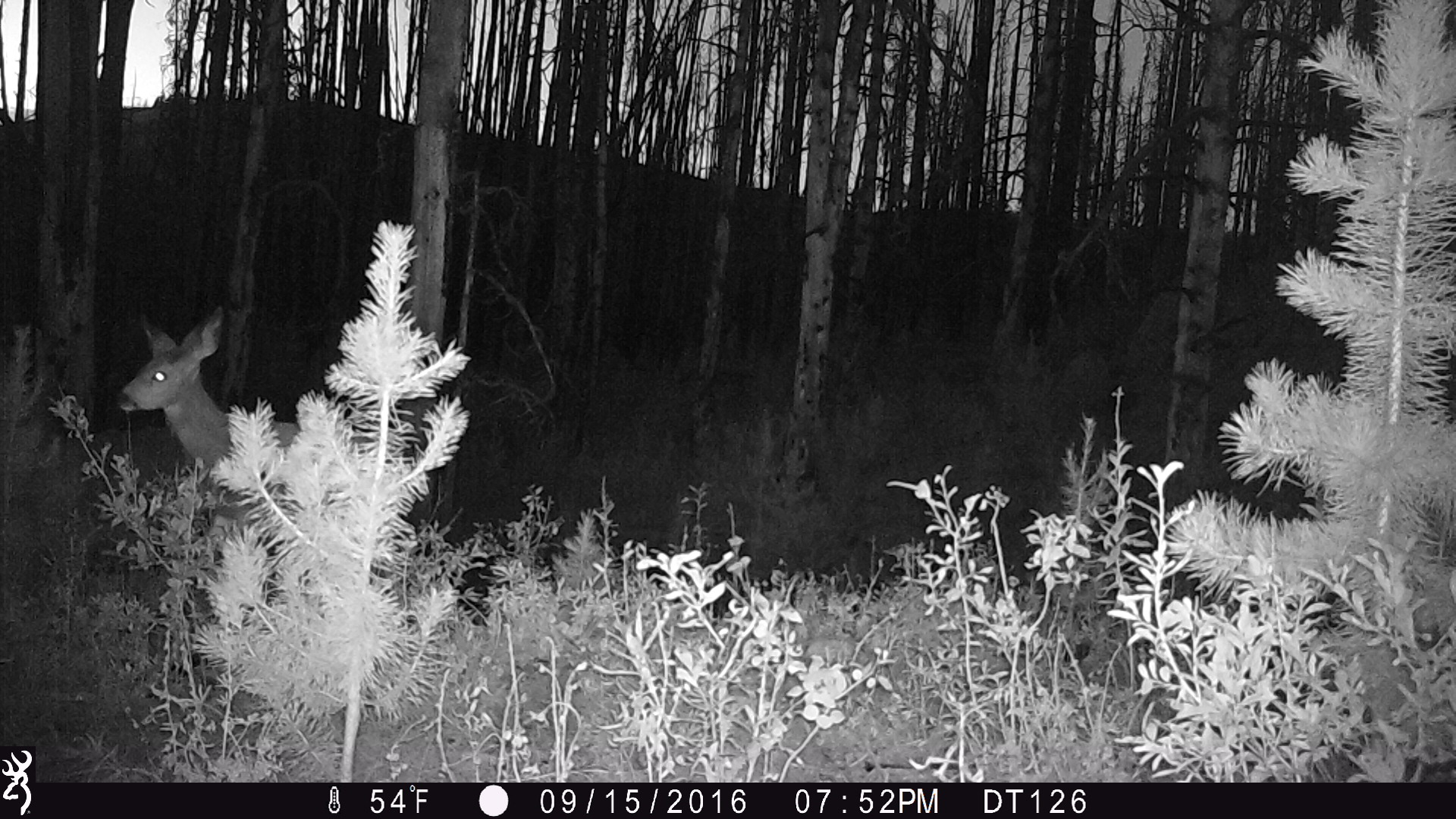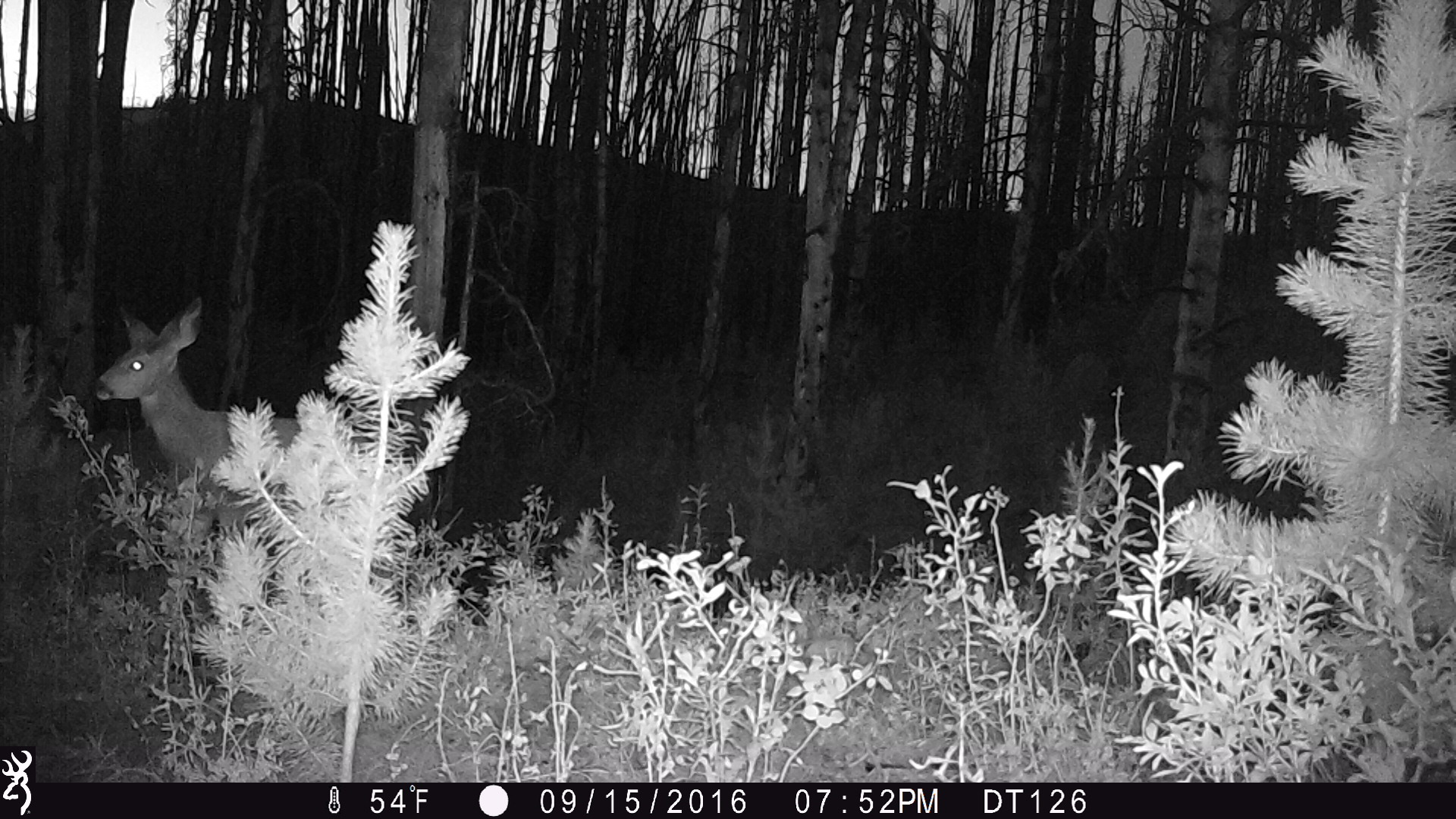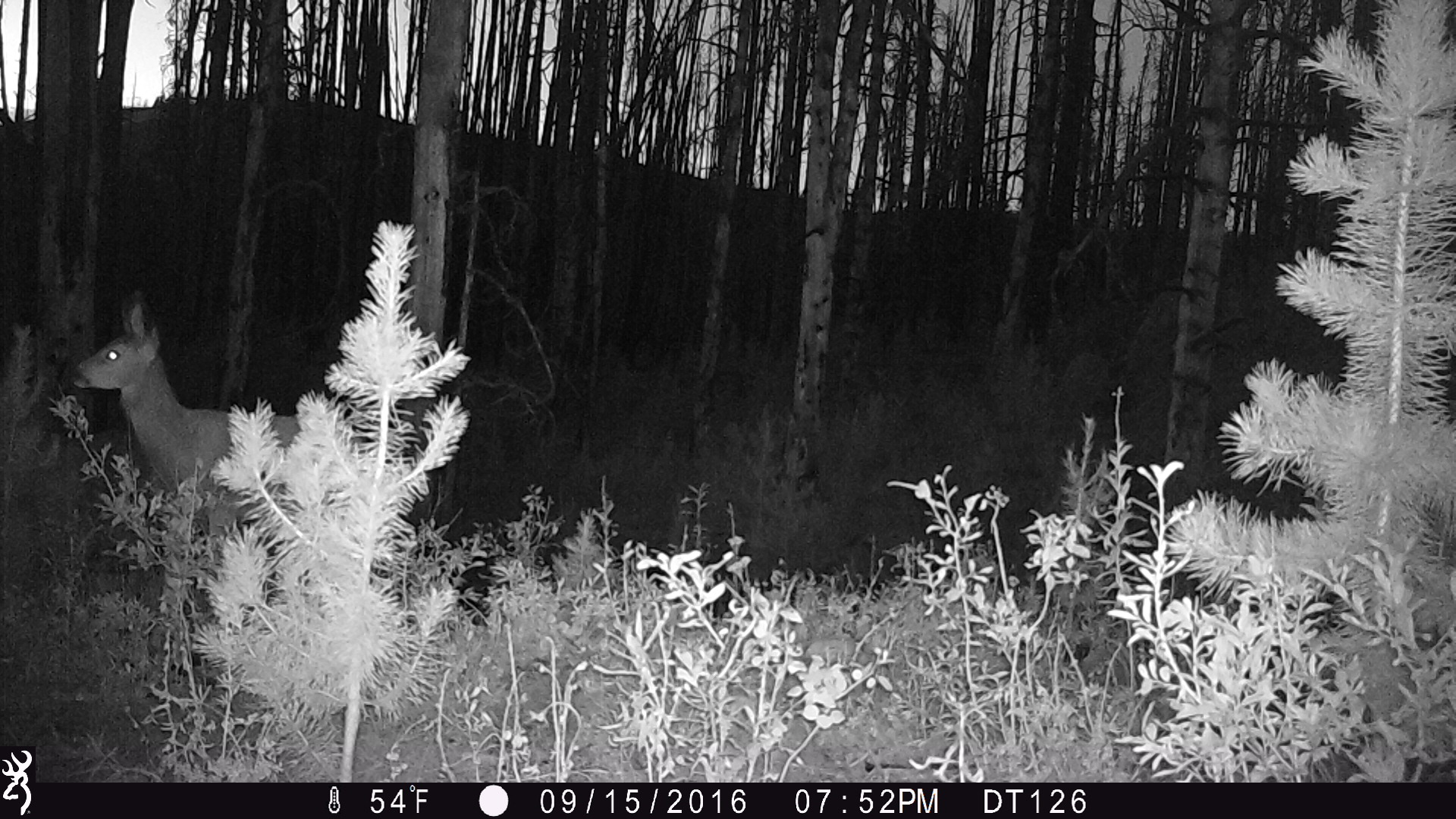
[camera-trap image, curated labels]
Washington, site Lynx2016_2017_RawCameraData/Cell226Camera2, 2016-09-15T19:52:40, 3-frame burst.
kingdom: Animalia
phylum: Chordata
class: Mammalia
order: Artiodactyla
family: Cervidae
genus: Odocoileus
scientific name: Odocoileus hemionus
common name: mule deer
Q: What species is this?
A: Odocoileus hemionus (mule deer).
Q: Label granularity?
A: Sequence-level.